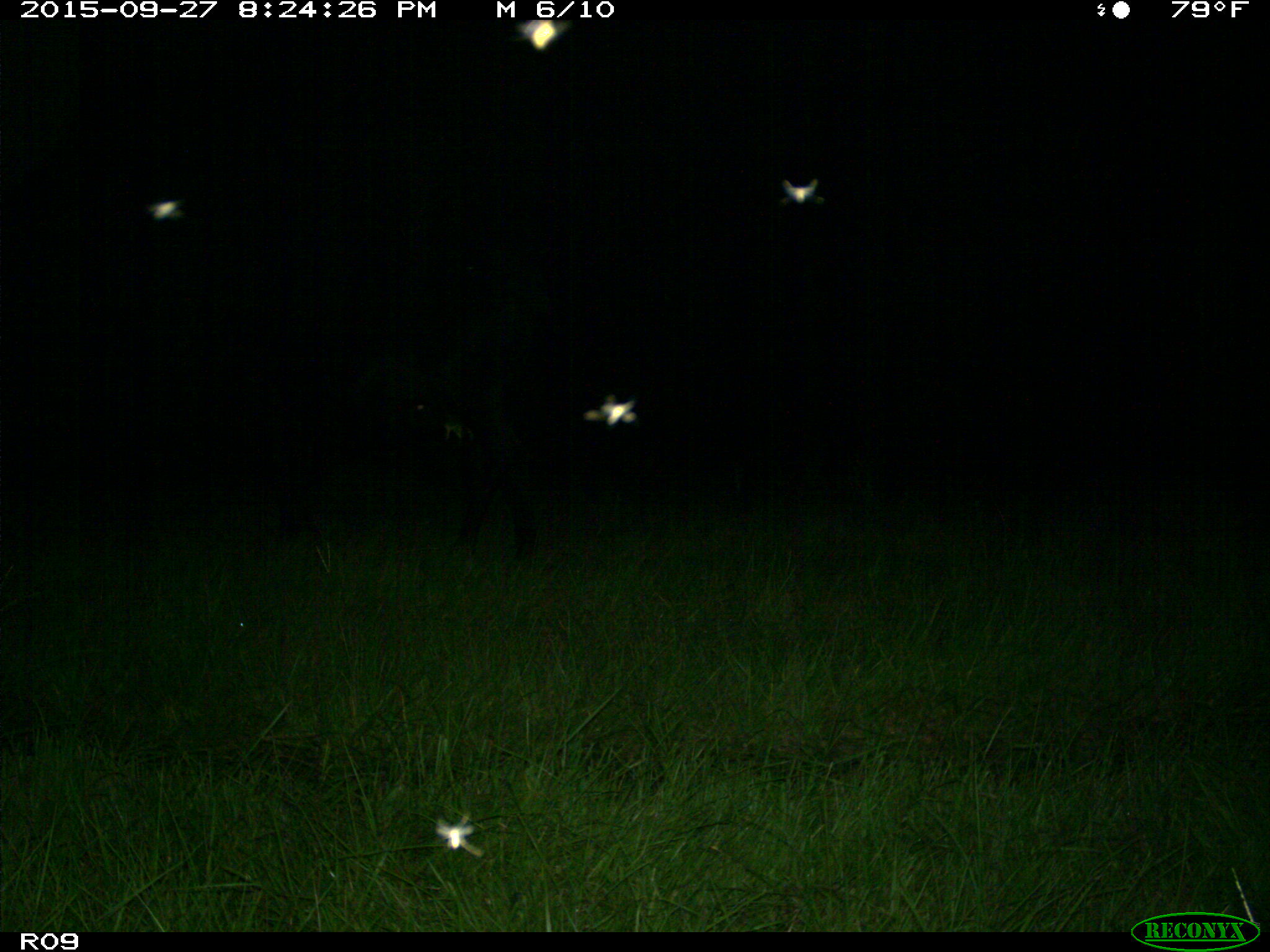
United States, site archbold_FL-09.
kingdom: Animalia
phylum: Chordata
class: Mammalia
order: Artiodactyla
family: Bovidae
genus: Bos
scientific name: Bos taurus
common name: domestic cow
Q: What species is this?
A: Bos taurus (domestic cow).